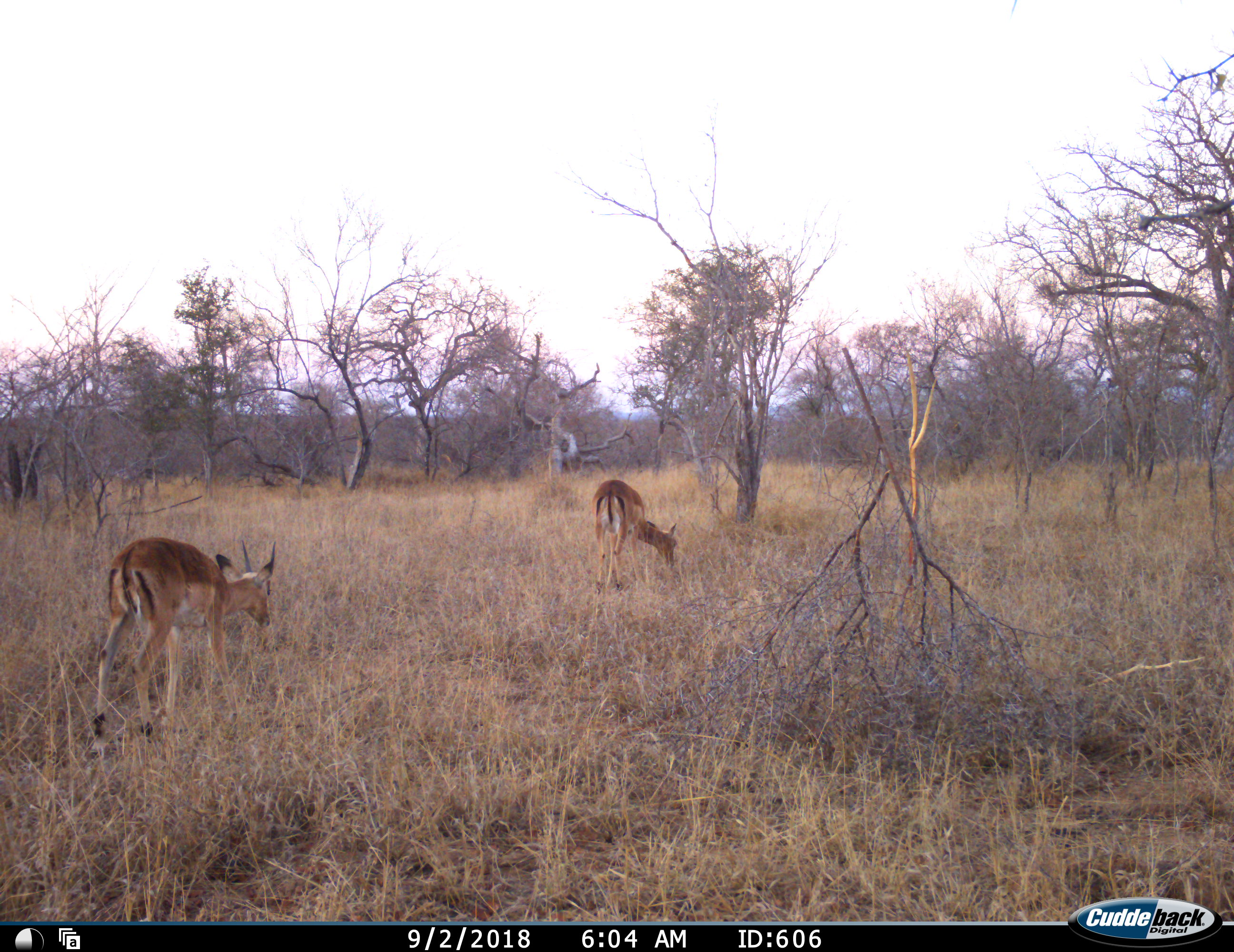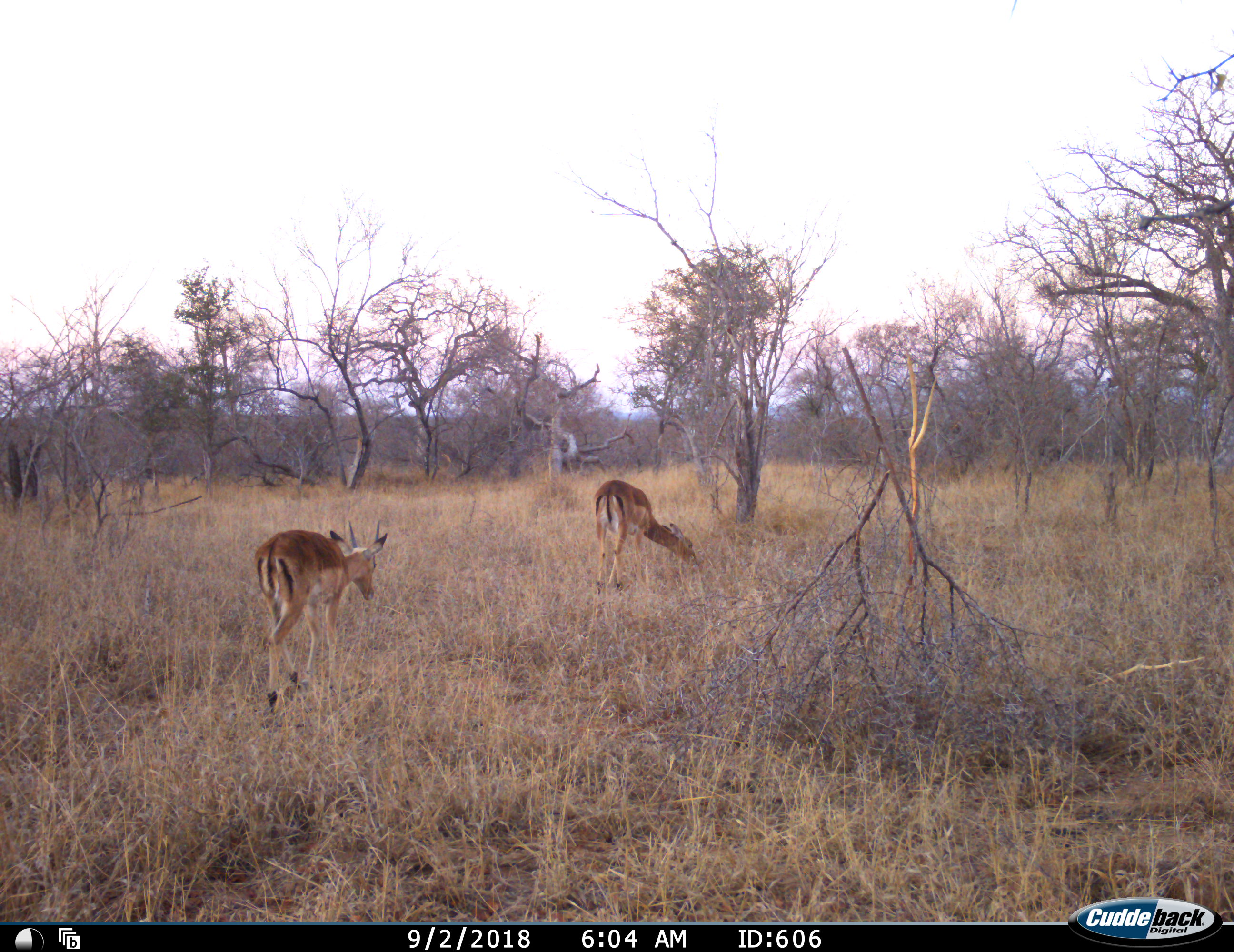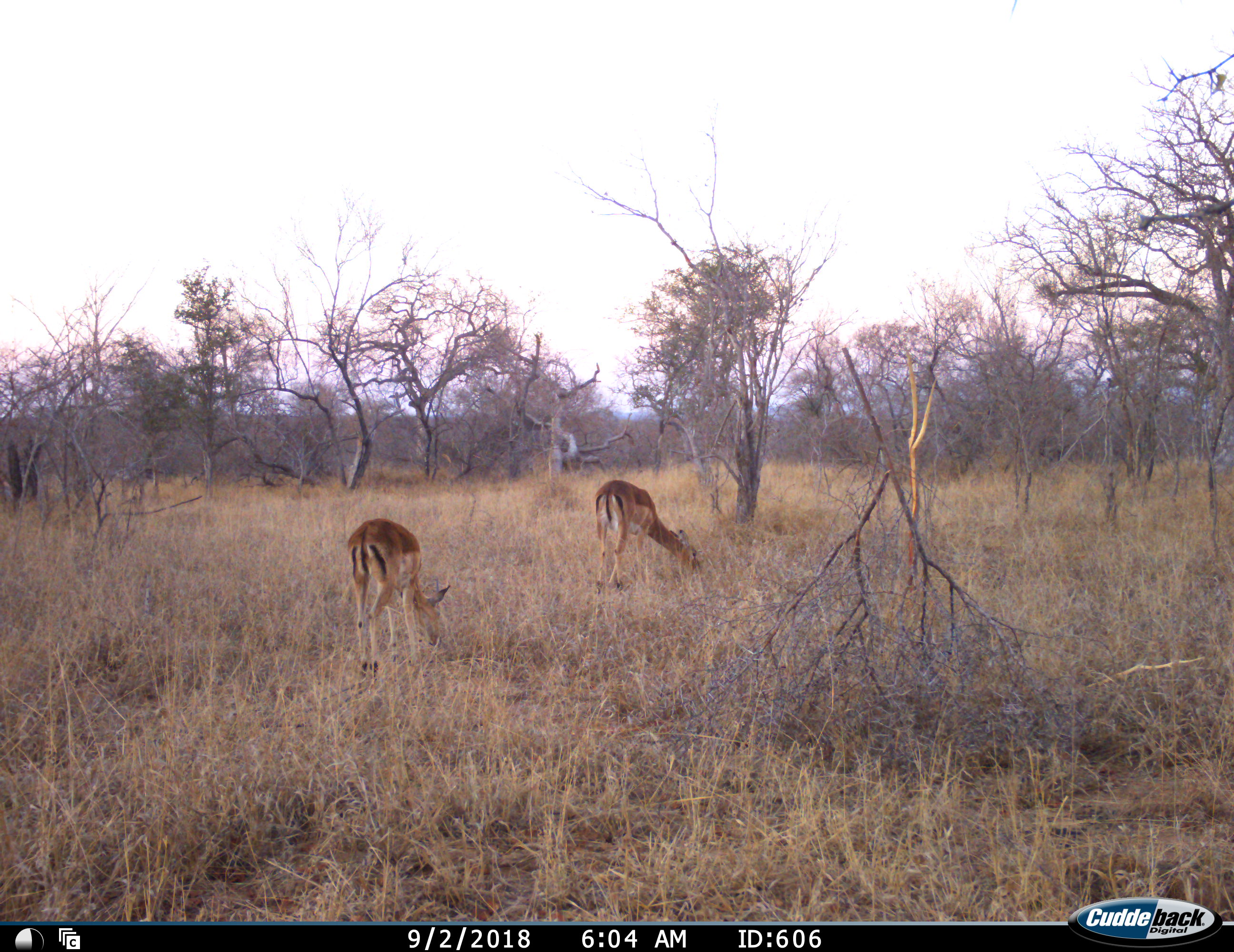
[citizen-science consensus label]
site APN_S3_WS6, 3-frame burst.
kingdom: Animalia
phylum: Chordata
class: Mammalia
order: Artiodactyla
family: Bovidae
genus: Aepyceros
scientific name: Aepyceros melampus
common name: impala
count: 2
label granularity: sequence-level